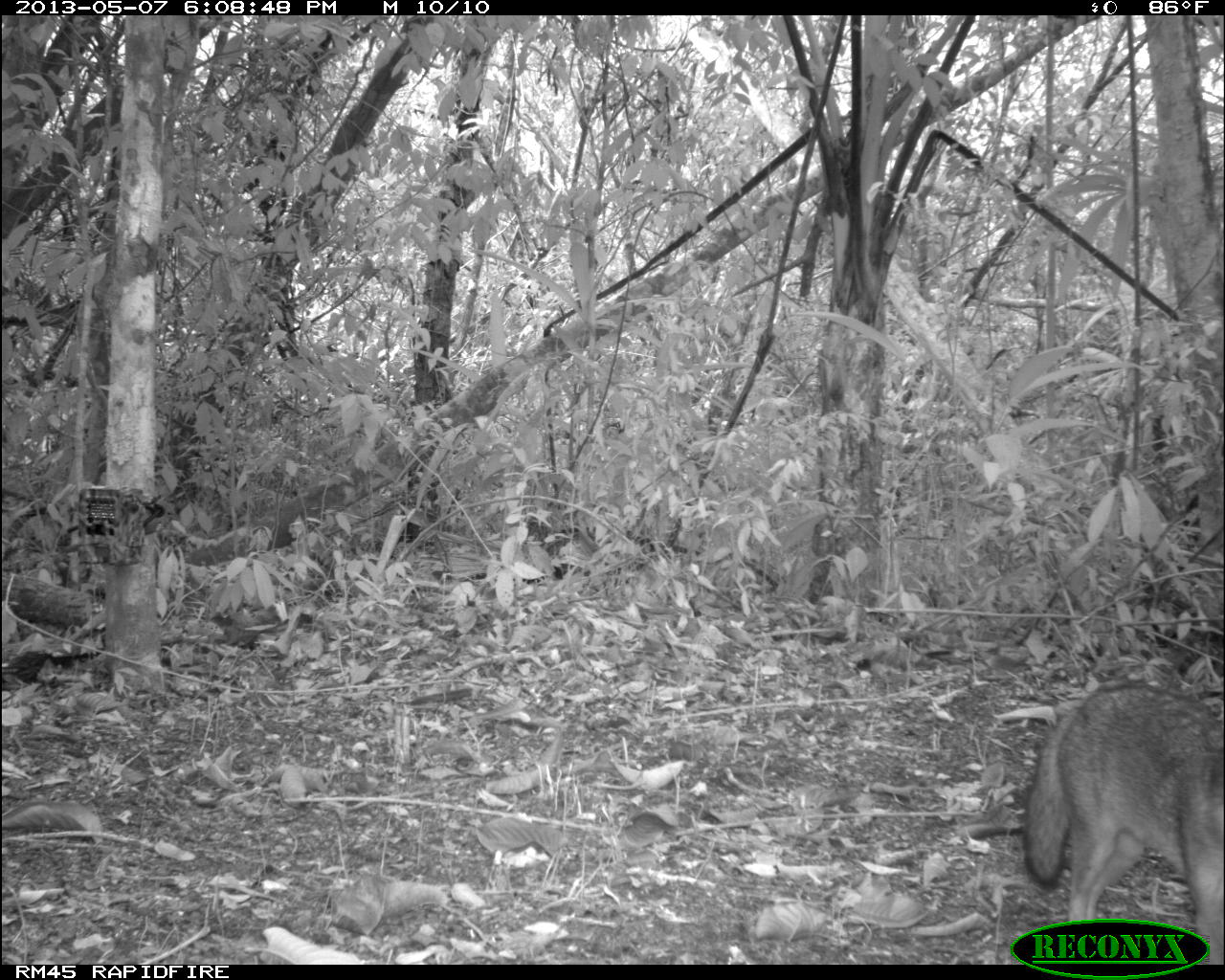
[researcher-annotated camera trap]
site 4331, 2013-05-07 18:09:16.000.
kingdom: Animalia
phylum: Chordata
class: Mammalia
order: Carnivora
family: Canidae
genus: Urocyon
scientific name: Urocyon cinereoargenteus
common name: gray fox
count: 1